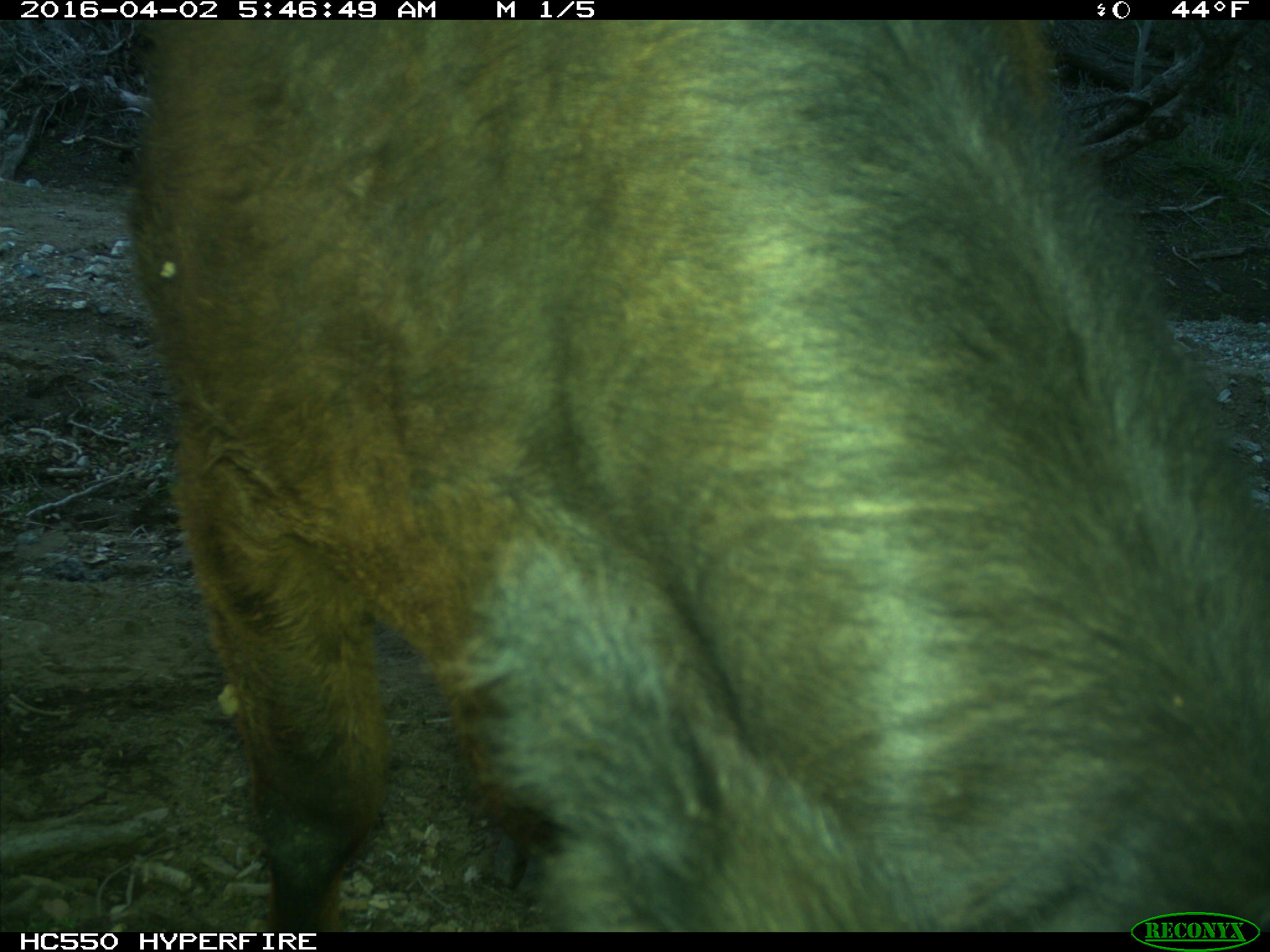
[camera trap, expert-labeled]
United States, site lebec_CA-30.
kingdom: Animalia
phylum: Chordata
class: Mammalia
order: Artiodactyla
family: Bovidae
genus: Bos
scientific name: Bos taurus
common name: domestic cow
Bos taurus (domestic cow).